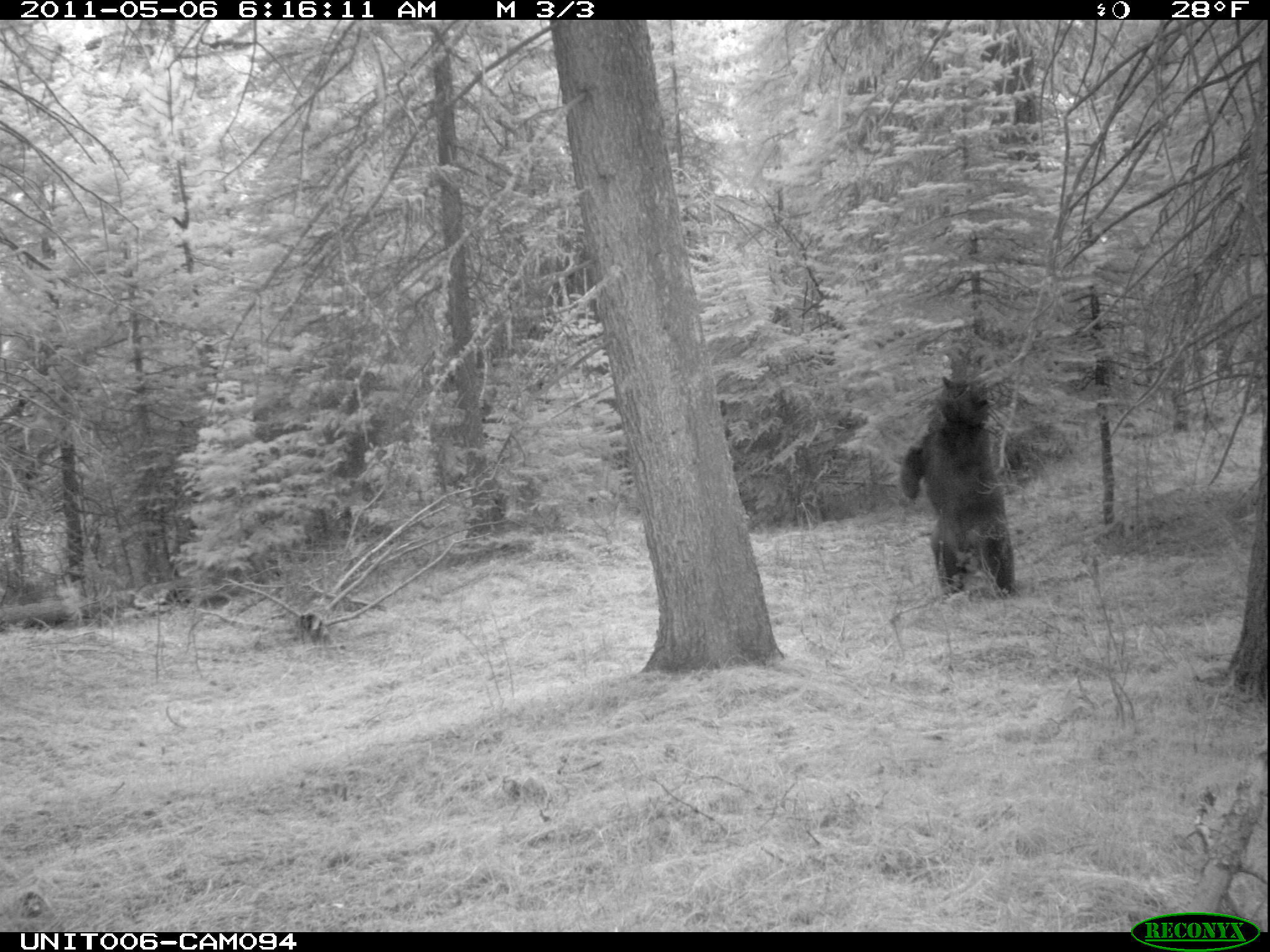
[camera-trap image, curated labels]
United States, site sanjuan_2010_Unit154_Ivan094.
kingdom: Animalia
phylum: Chordata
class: Mammalia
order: Carnivora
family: Ursidae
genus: Ursus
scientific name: Ursus americanus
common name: american black bear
Ursus americanus (american black bear).